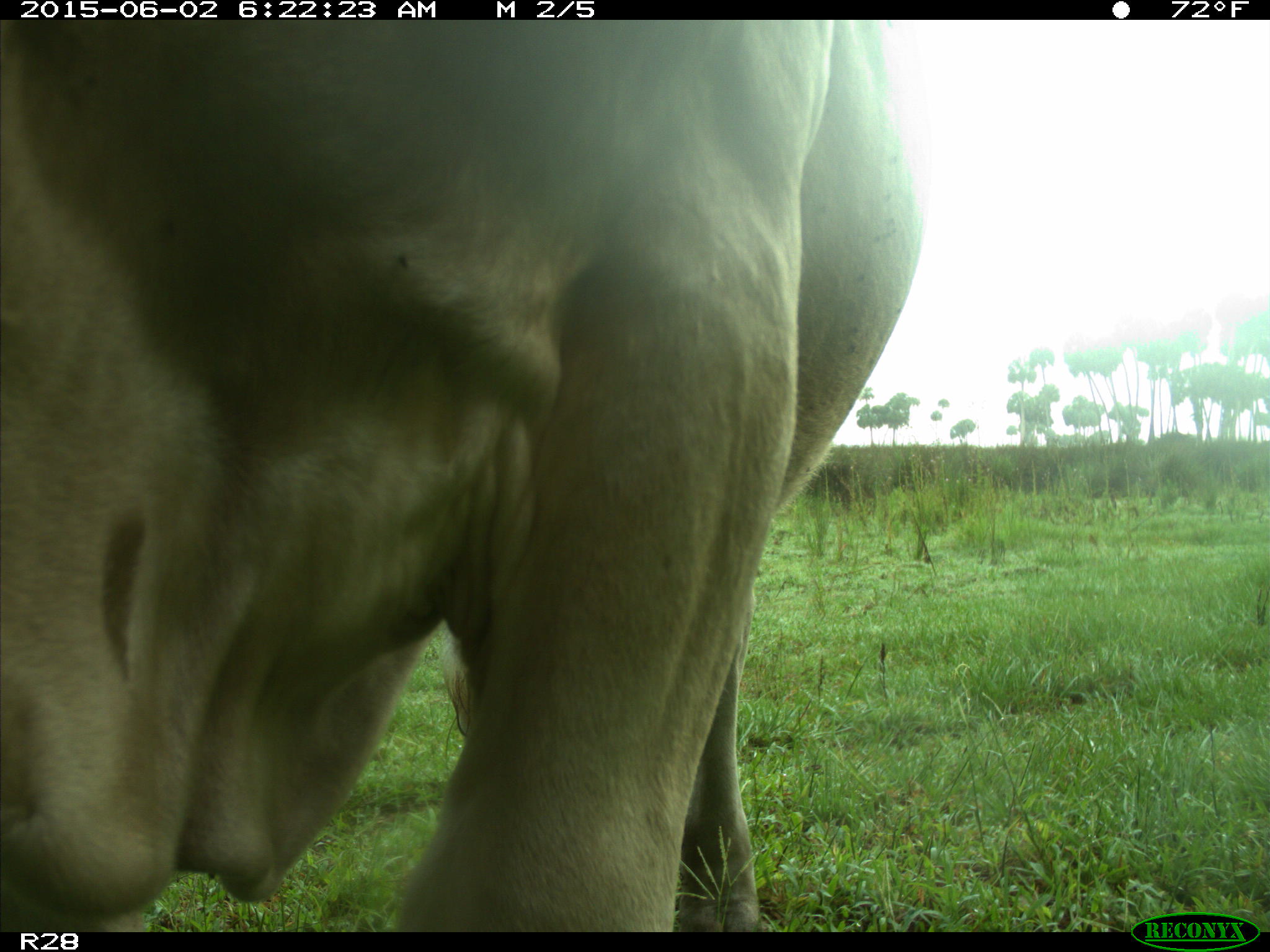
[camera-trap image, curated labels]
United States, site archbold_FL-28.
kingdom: Animalia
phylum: Chordata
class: Mammalia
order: Artiodactyla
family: Bovidae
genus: Bos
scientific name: Bos taurus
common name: domestic cow